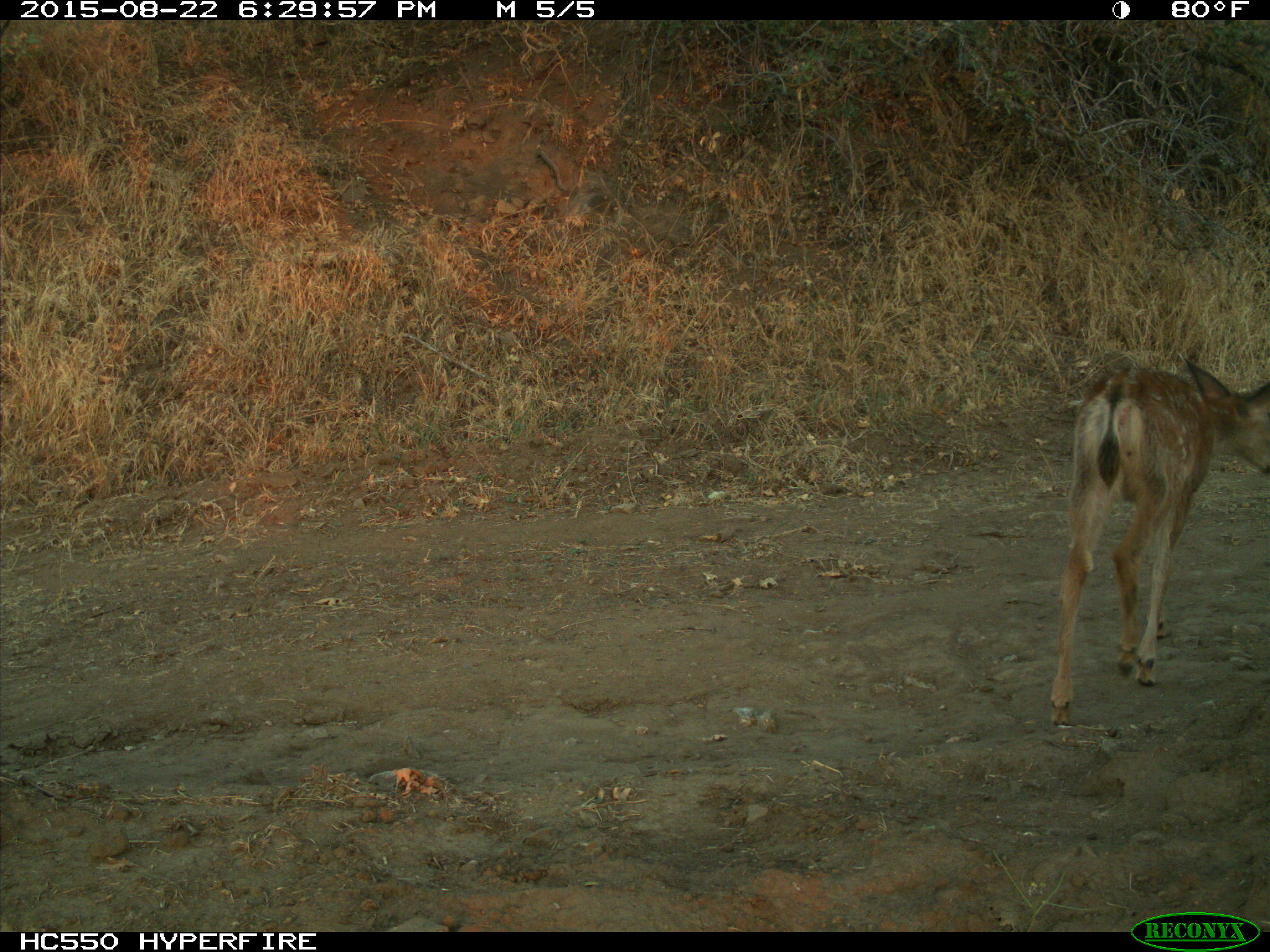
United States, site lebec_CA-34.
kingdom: Animalia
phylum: Chordata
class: Mammalia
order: Artiodactyla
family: Cervidae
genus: Odocoileus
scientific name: Odocoileus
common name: deer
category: unidentified deer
Unidentified deer (deer) (Odocoileus).